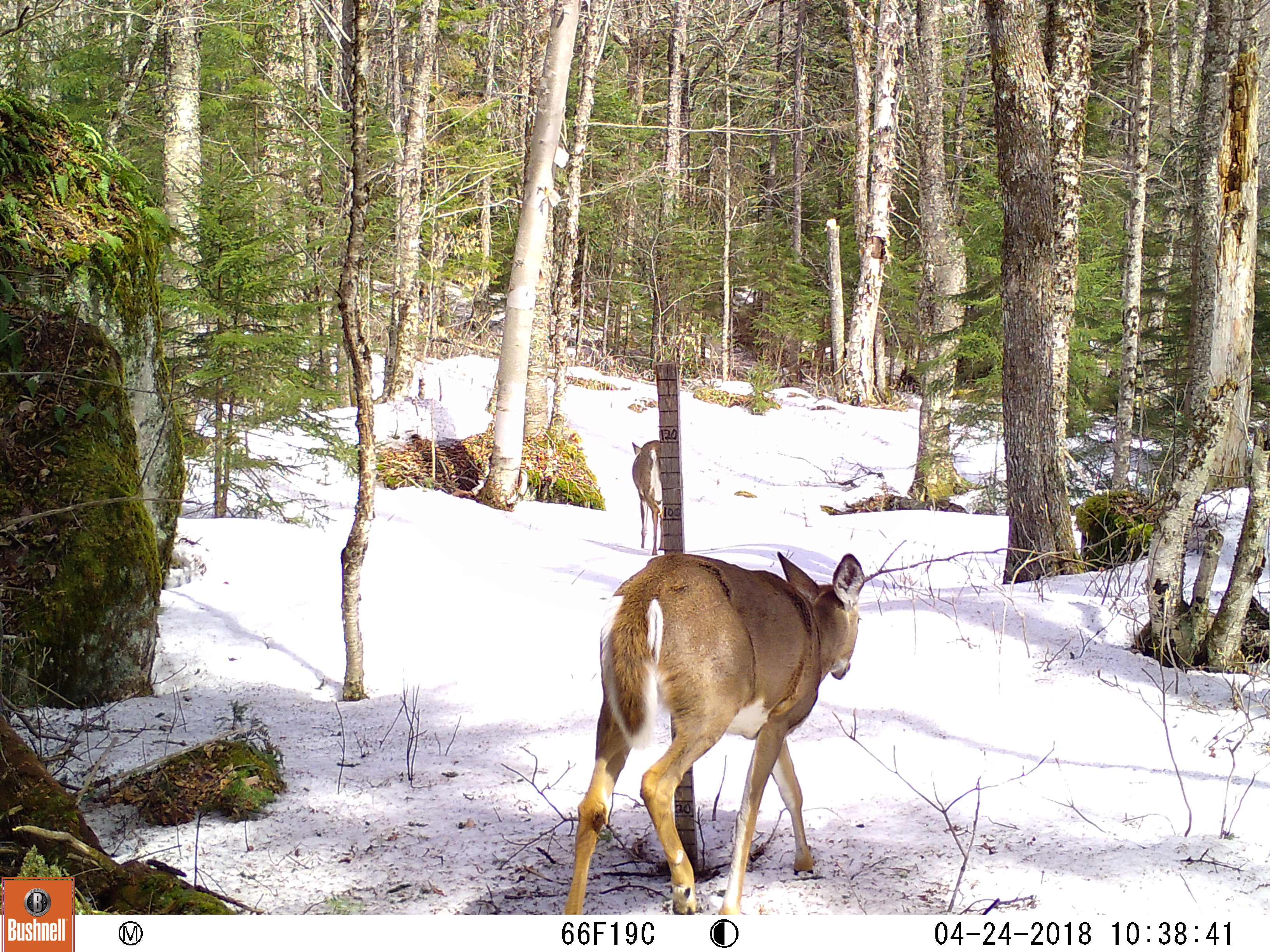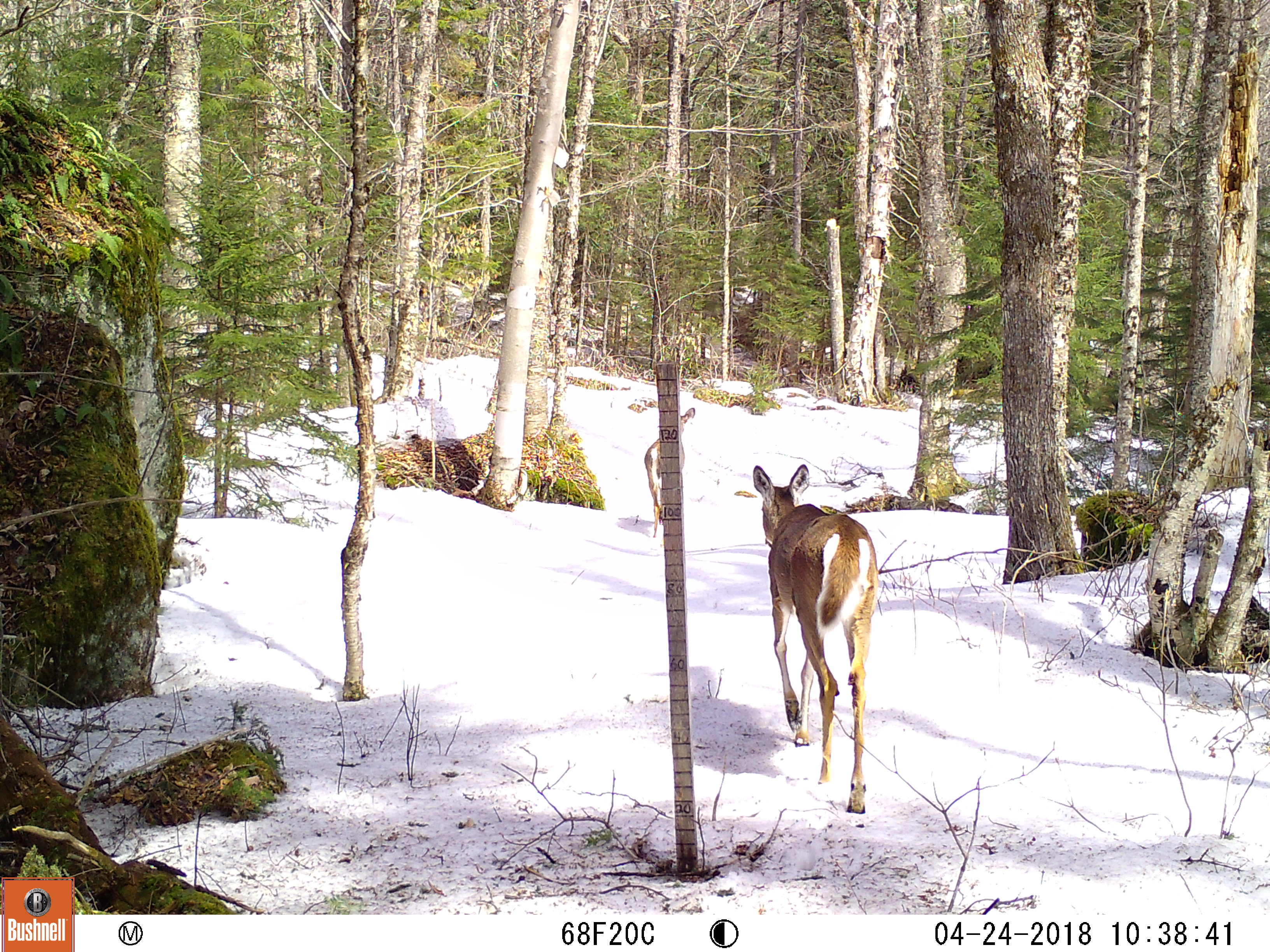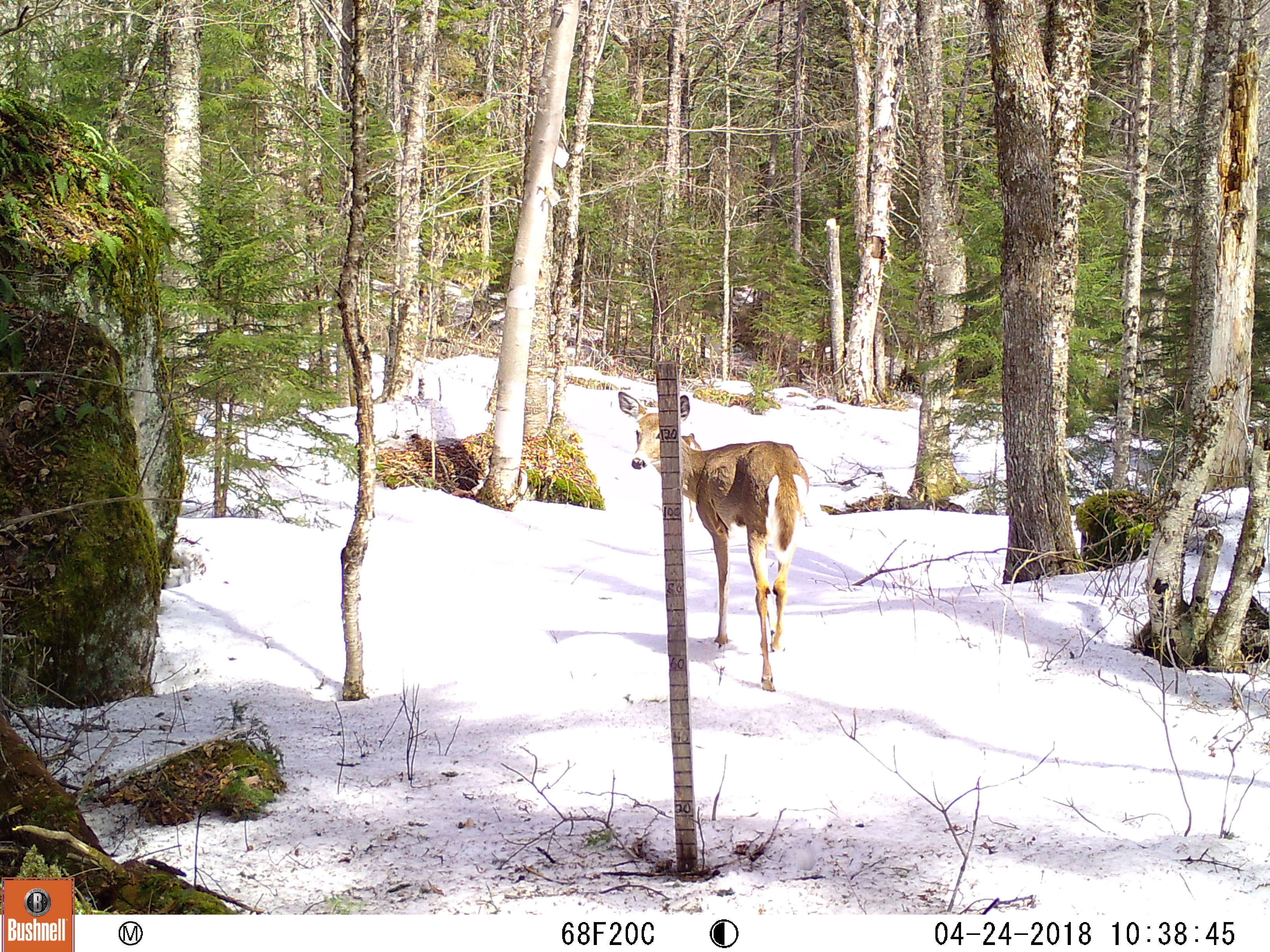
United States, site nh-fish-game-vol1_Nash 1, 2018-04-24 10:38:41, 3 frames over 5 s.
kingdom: Animalia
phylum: Chordata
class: Mammalia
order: Artiodactyla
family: Cervidae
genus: Odocoileus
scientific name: Odocoileus virginianus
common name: white-tailed deer